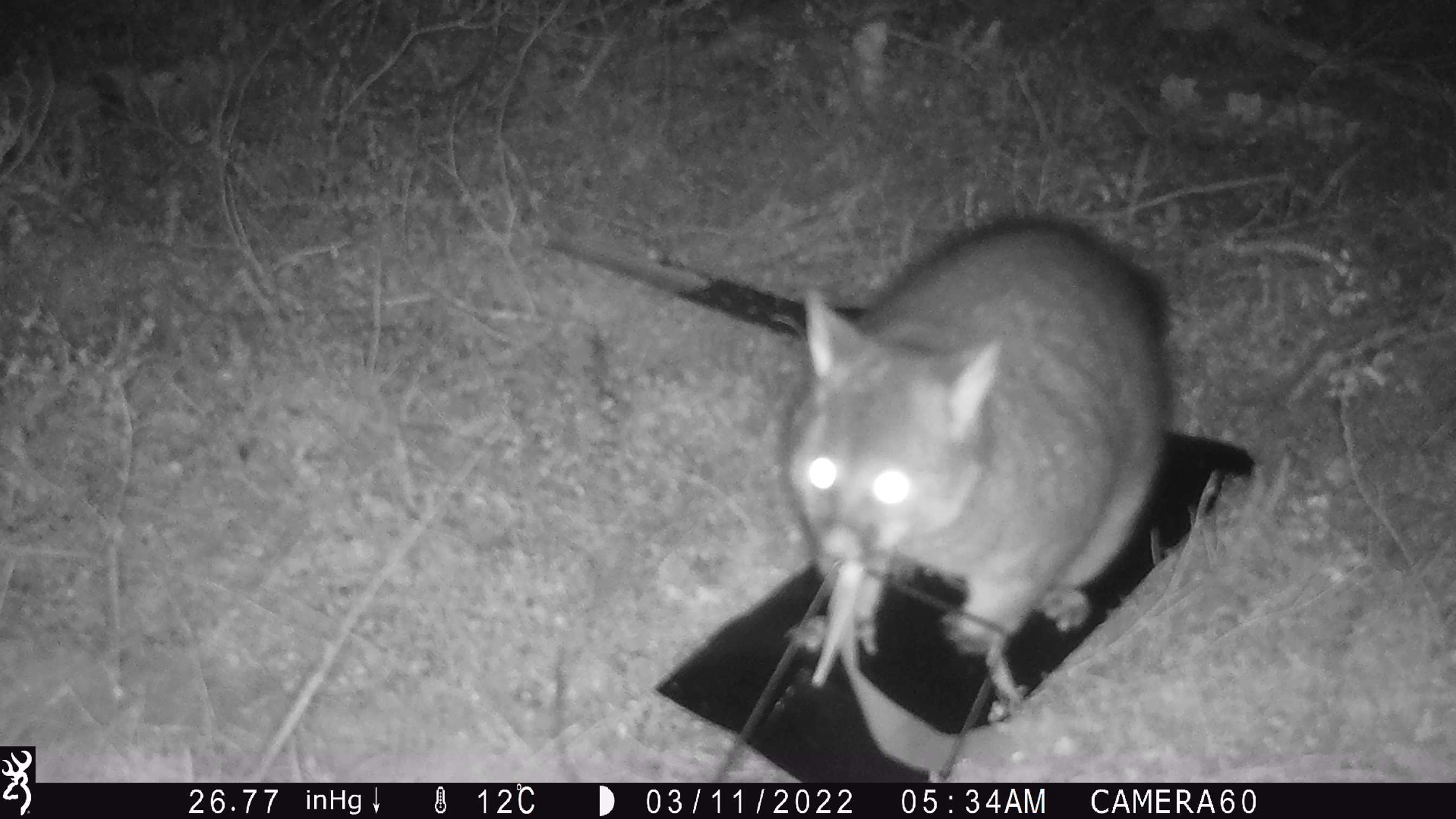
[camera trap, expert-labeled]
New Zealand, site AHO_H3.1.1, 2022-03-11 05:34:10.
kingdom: Animalia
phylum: Chordata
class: Mammalia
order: Diprotodontia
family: Phalangeridae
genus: Trichosurus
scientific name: Trichosurus vulpecula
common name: common brushtail possum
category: possum